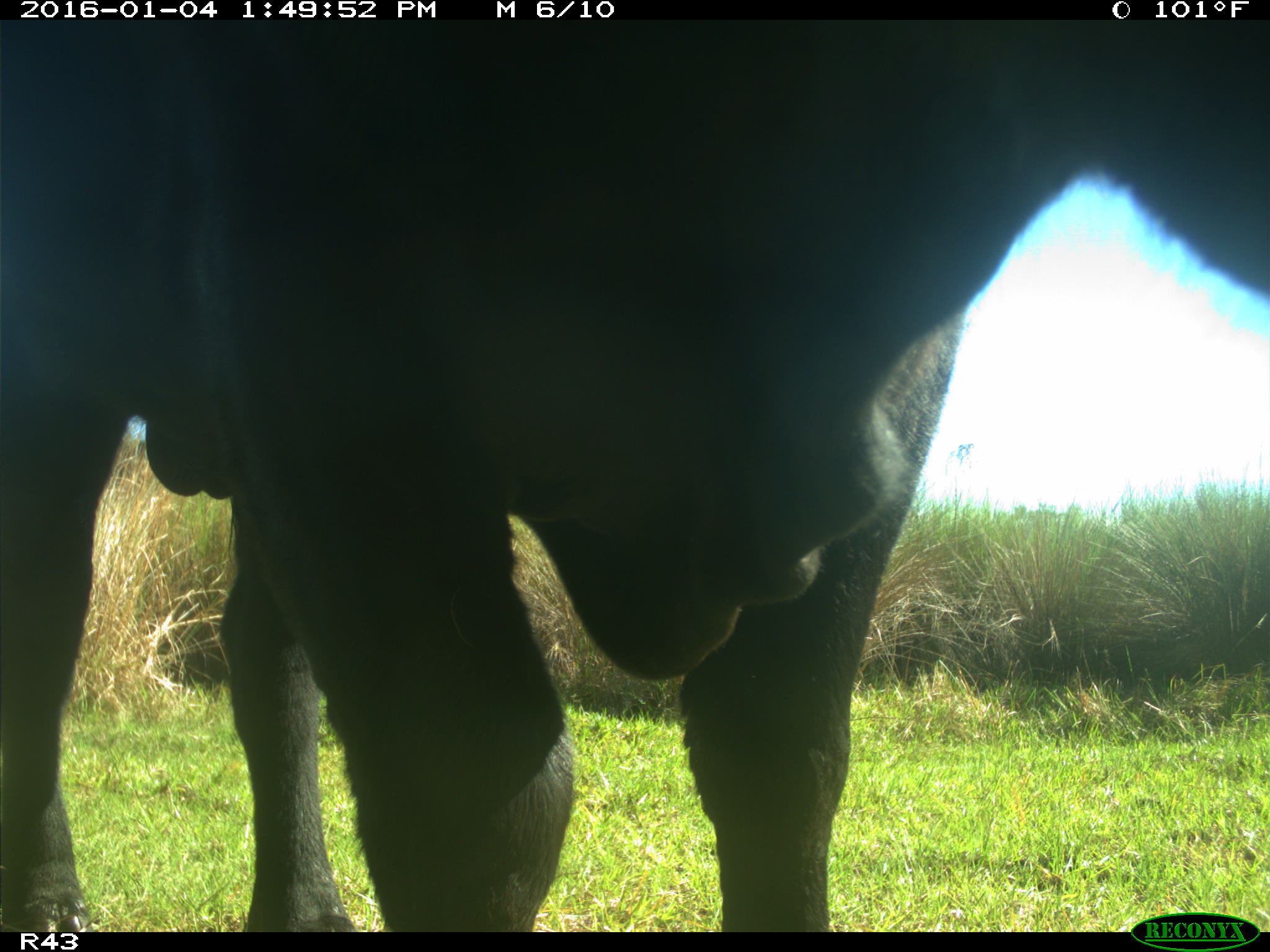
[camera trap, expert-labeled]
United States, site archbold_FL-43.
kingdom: Animalia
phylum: Chordata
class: Mammalia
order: Artiodactyla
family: Bovidae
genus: Bos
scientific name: Bos taurus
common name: domestic cow